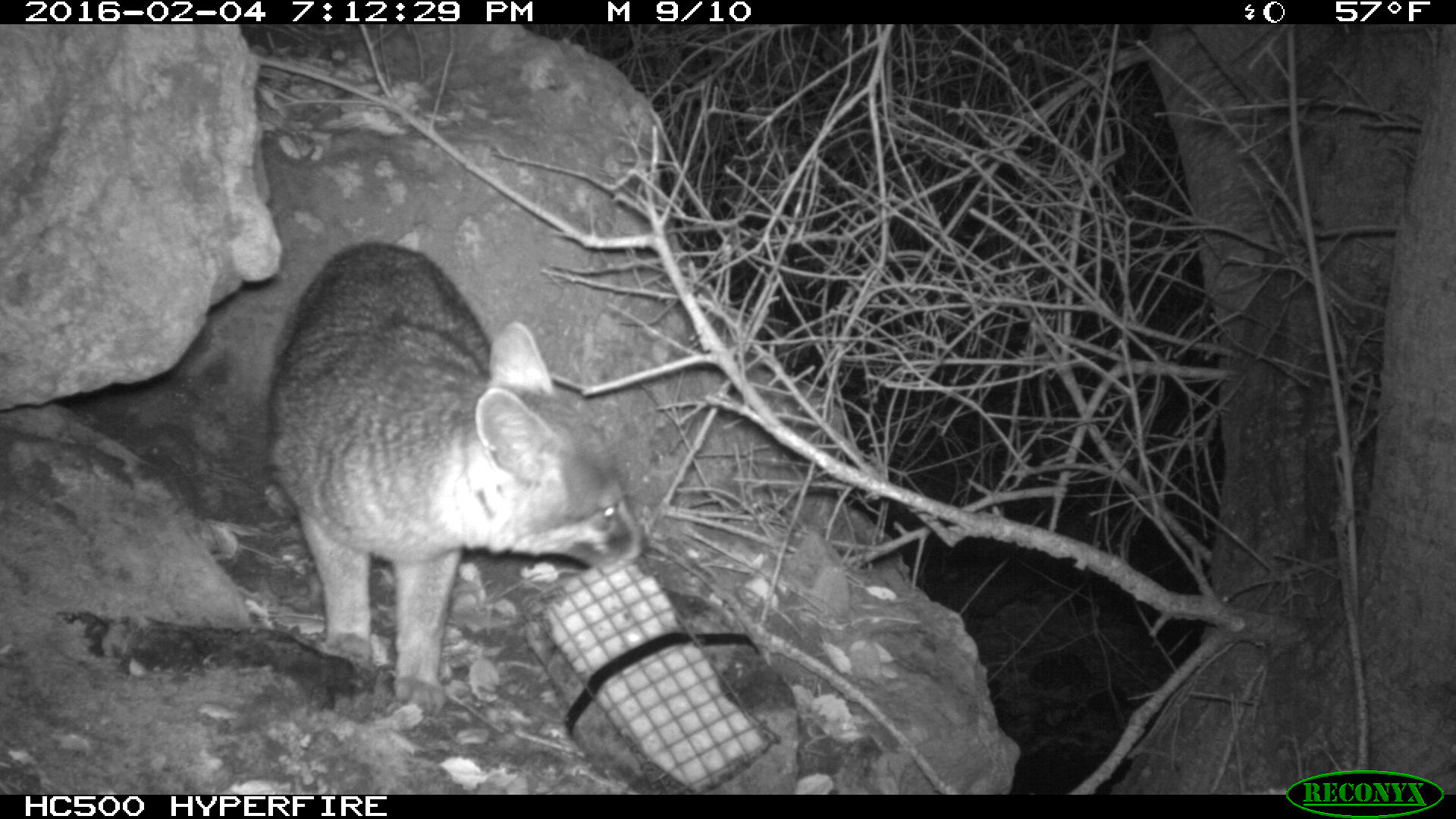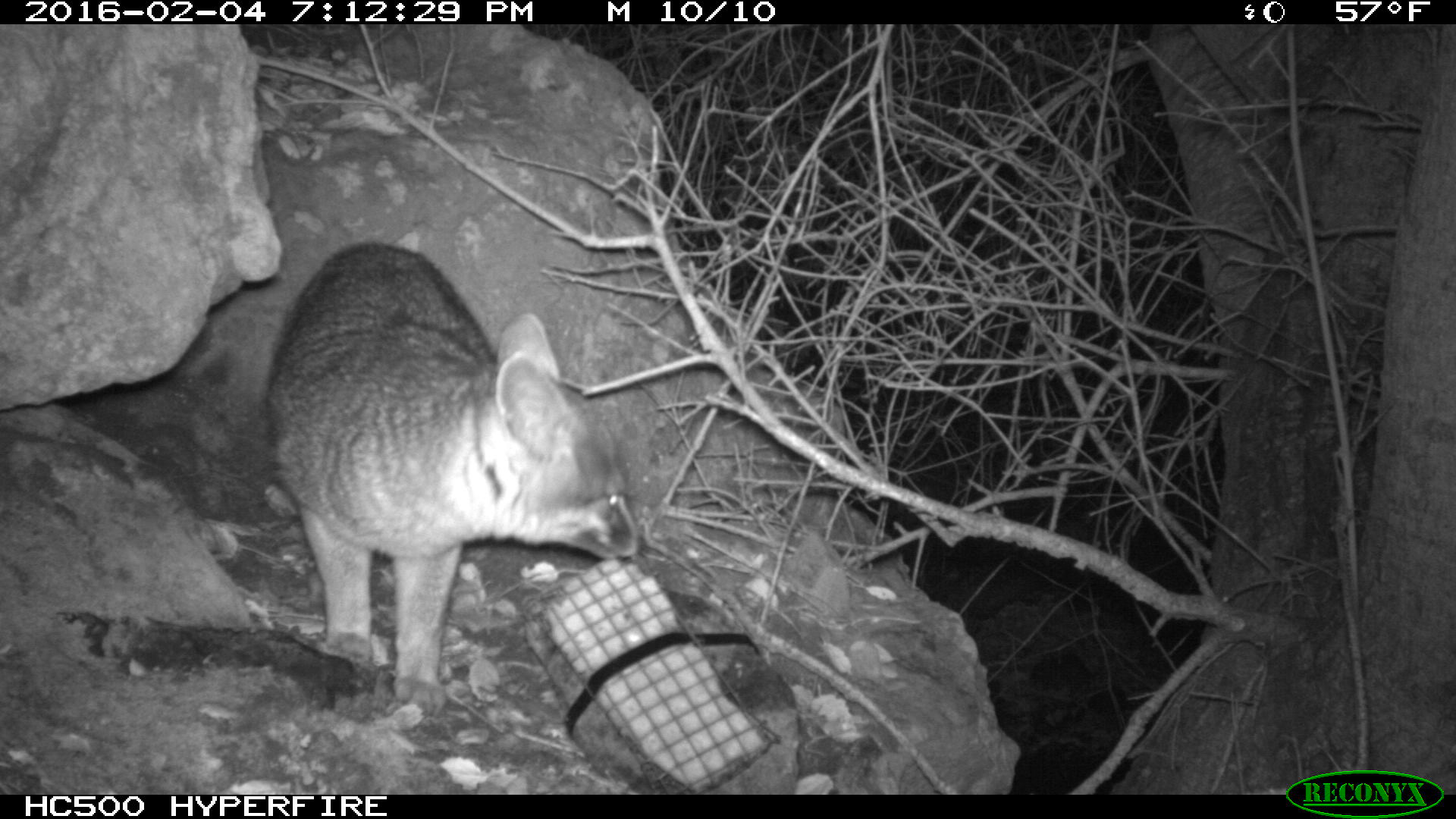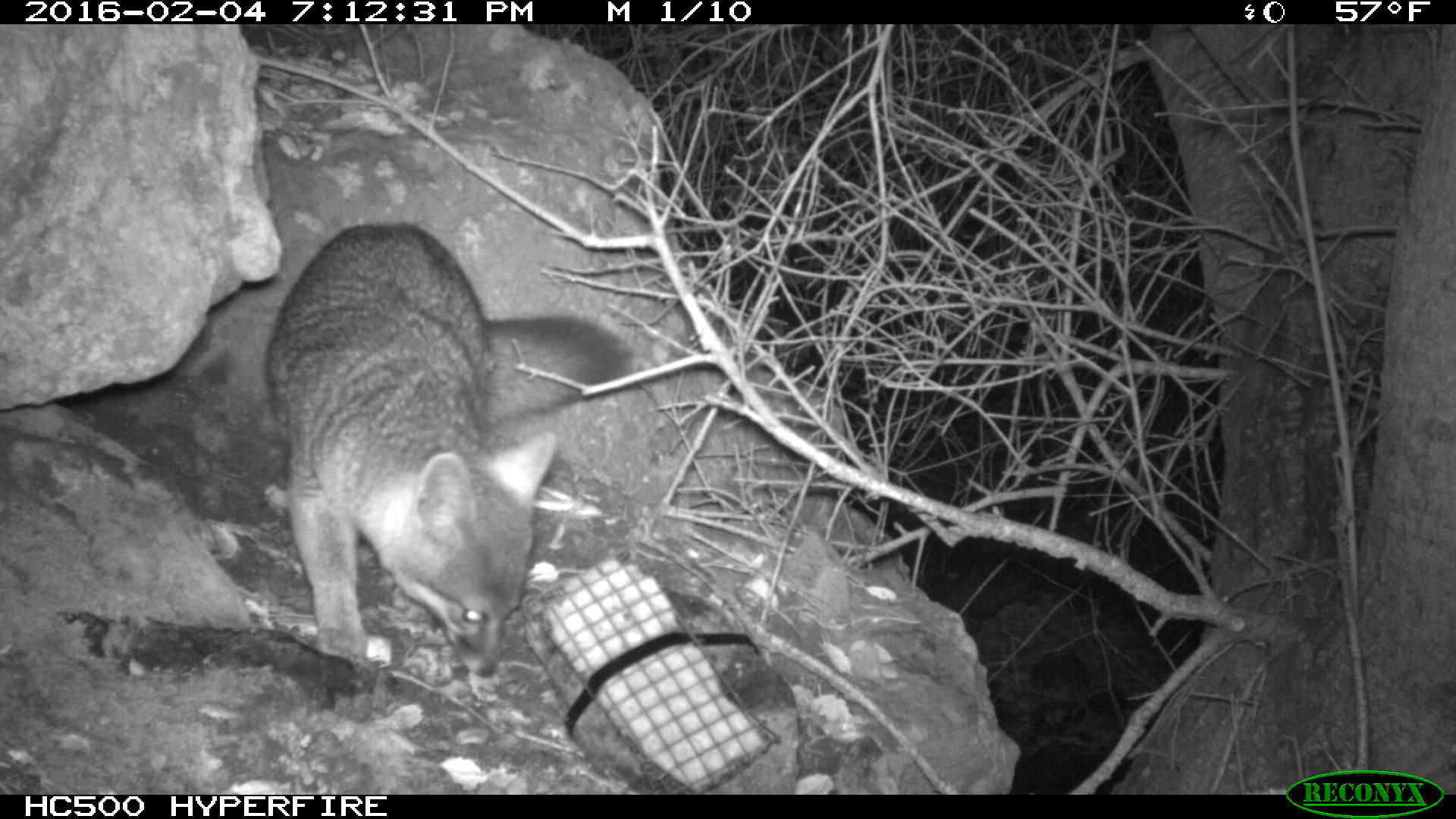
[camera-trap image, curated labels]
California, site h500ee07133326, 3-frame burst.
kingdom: Animalia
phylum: Chordata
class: Mammalia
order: Carnivora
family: Canidae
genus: Urocyon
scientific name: Urocyon littoralis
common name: island fox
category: fox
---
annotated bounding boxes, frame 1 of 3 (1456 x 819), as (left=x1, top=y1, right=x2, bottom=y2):
fox: (left=263, top=240, right=655, bottom=714)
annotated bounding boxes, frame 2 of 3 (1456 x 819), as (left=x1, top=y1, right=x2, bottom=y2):
fox: (left=263, top=240, right=648, bottom=714)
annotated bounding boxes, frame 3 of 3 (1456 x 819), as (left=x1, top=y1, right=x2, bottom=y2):
fox: (left=264, top=219, right=635, bottom=678)